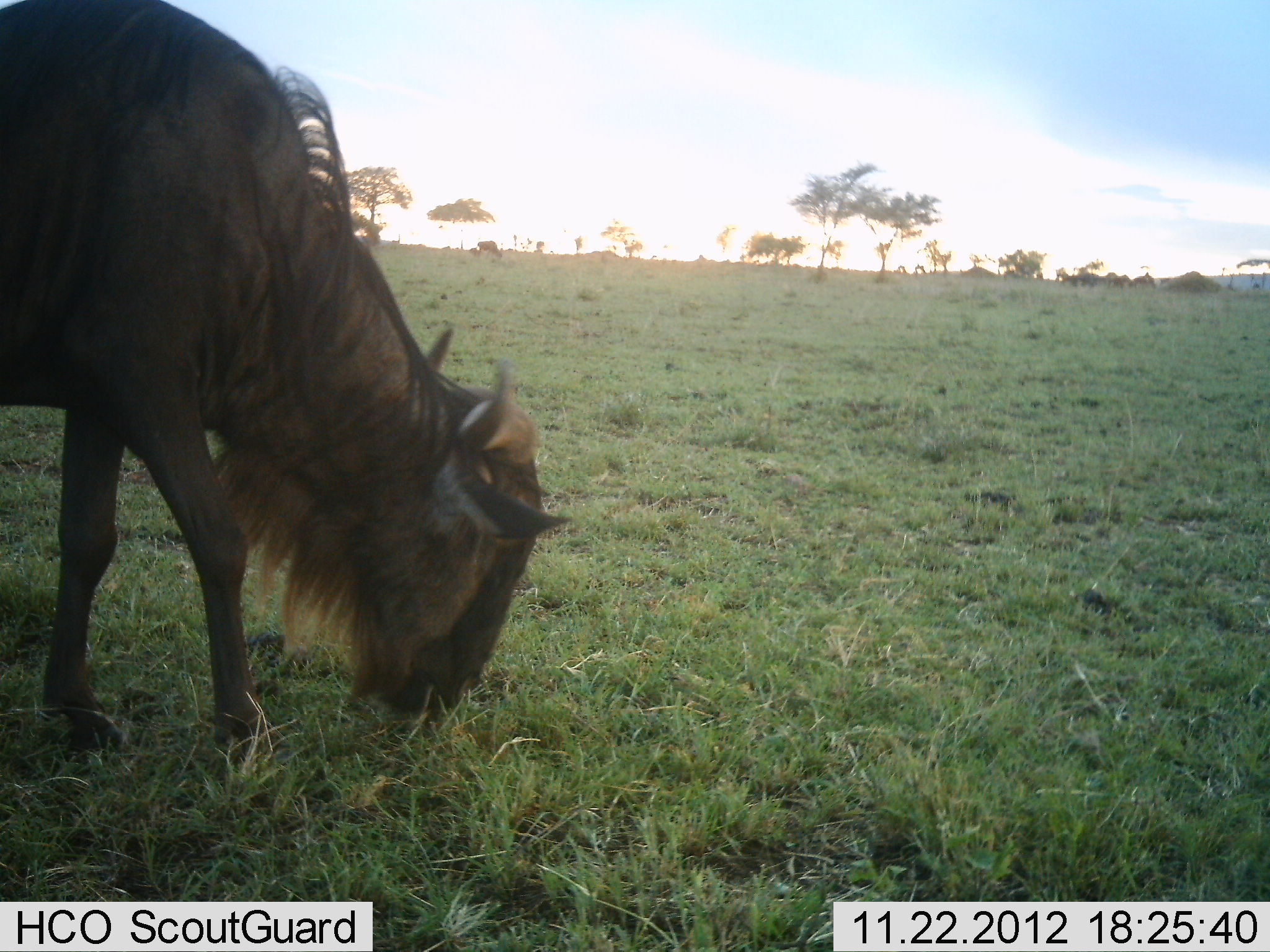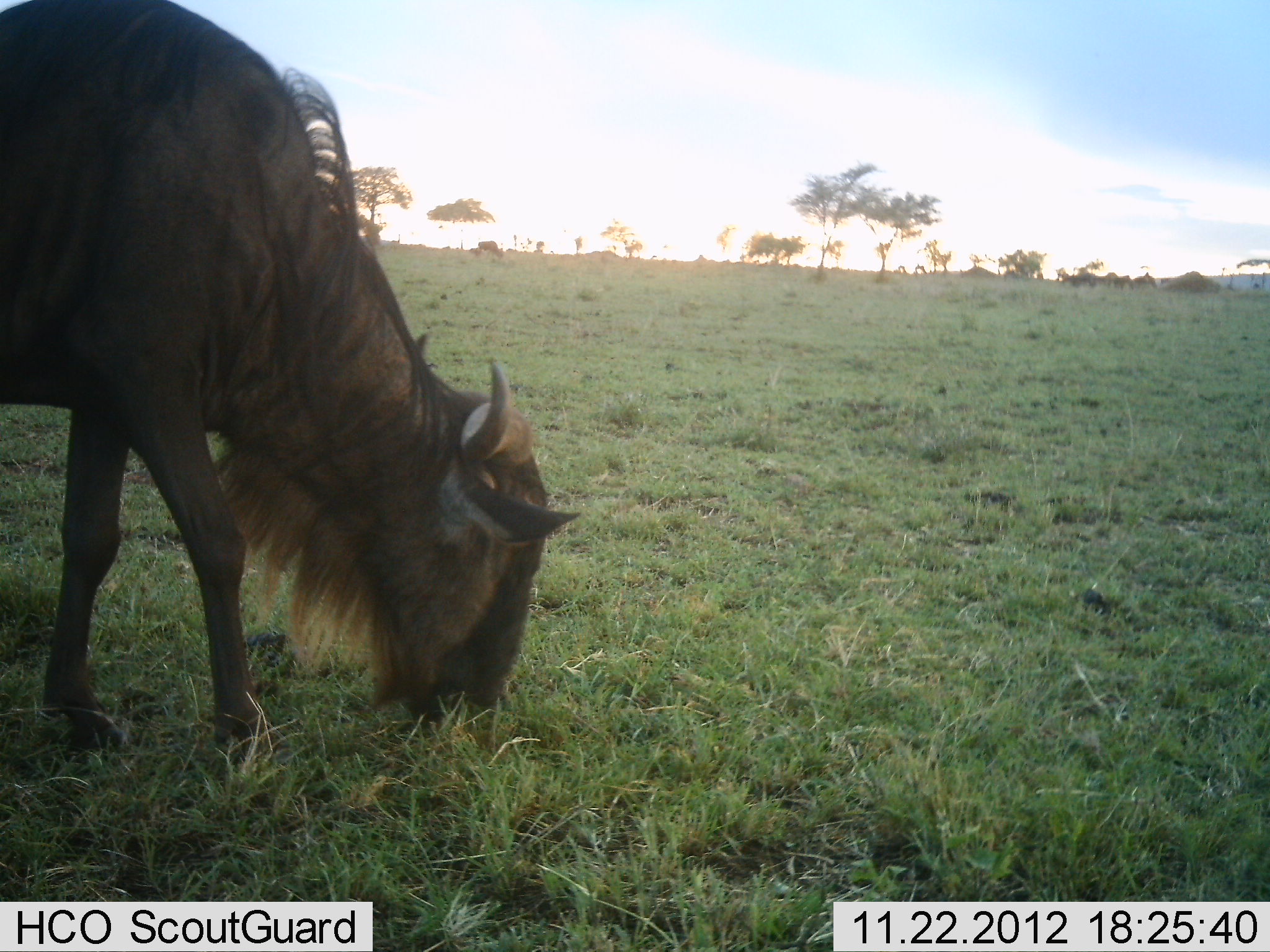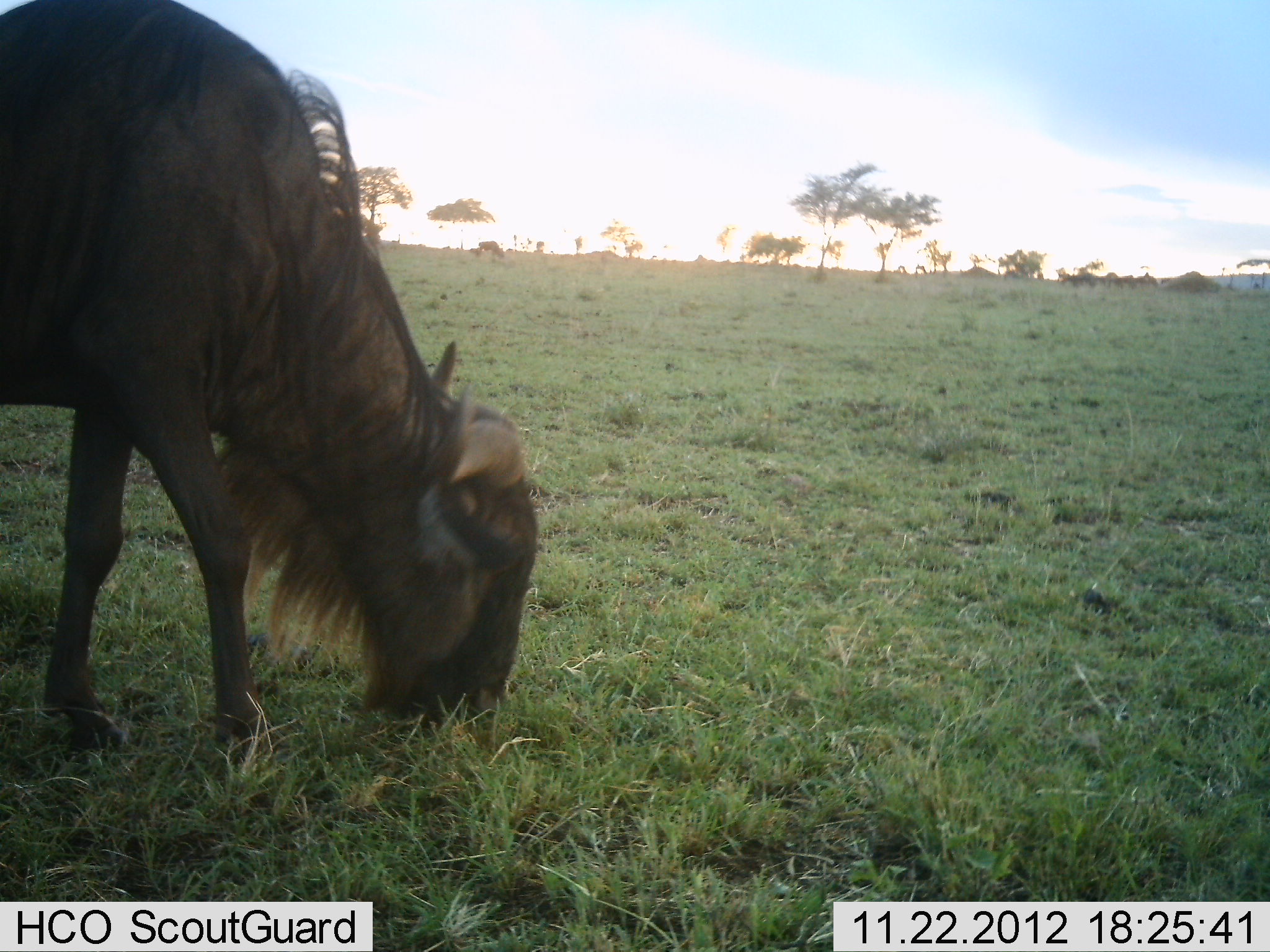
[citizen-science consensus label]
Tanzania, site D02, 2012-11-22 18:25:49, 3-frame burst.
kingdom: Animalia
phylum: Chordata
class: Mammalia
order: Artiodactyla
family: Bovidae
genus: Connochaetes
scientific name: Connochaetes taurinus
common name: blue wildebeest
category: wildebeest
Wildebeest (blue wildebeest) (Connochaetes taurinus), count 1. Behavior (volunteer vote fractions): standing 19%, resting 0%, moving 0%, interacting 4%. Young present (vote fraction): 0%. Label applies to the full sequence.